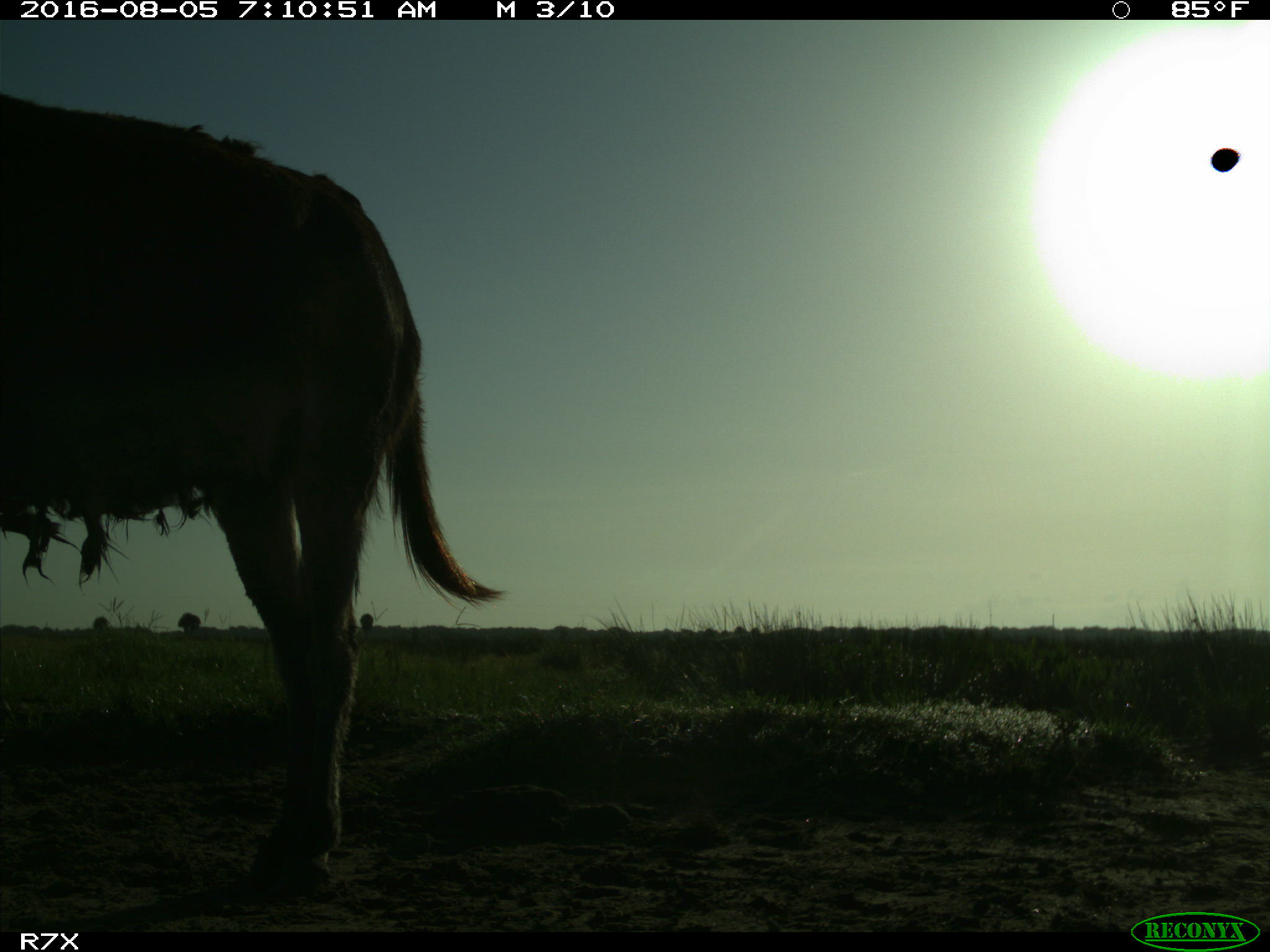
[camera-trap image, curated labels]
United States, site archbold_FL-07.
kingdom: Animalia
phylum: Chordata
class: Mammalia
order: Perissodactyla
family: Equidae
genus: Equus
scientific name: Equus africanus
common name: african wild ass